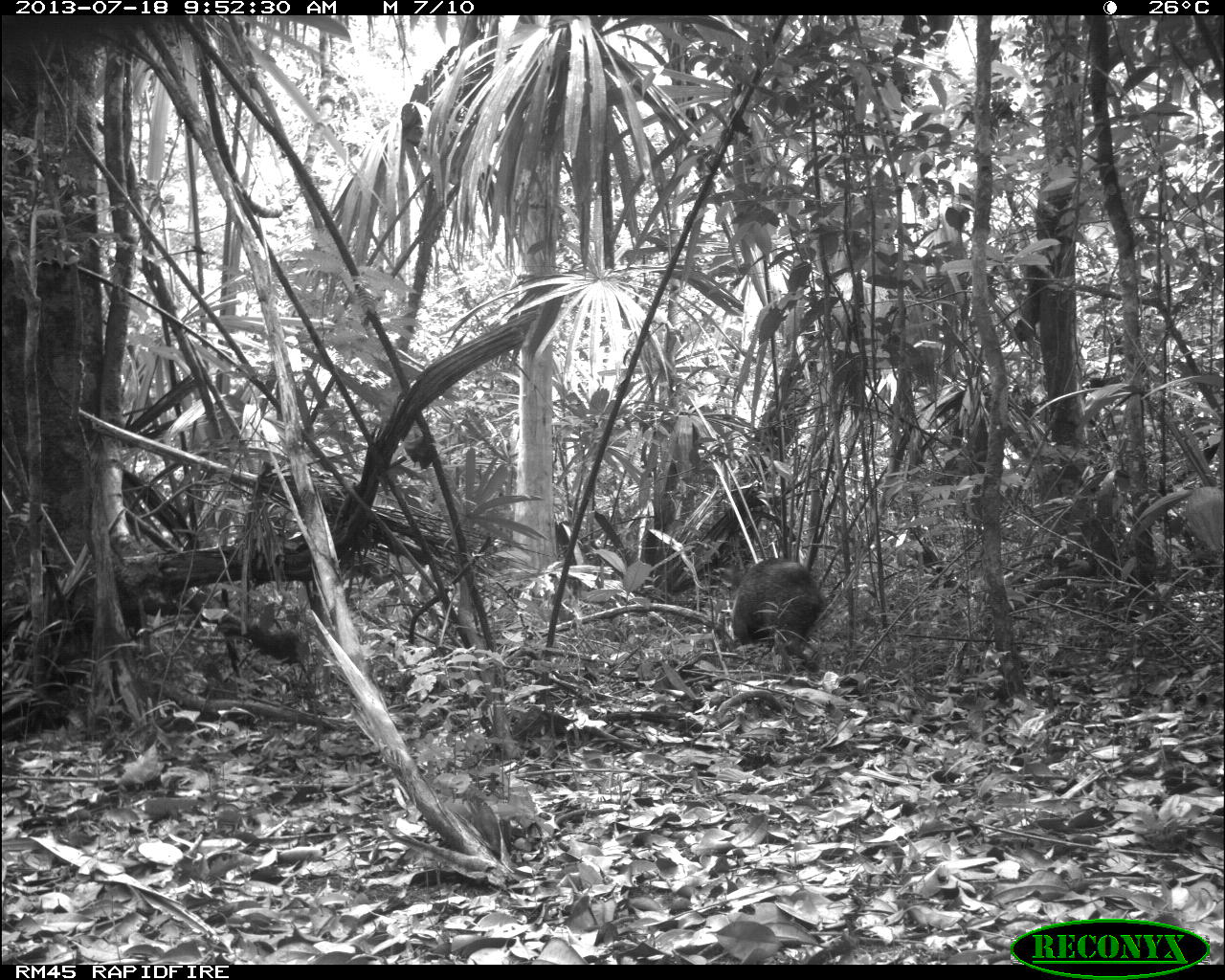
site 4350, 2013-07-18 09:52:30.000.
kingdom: Animalia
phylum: Chordata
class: Mammalia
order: Artiodactyla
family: Tayassuidae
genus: Pecari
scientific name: Pecari tajacu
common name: collared peccary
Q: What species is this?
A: Pecari tajacu (collared peccary).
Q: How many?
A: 1.